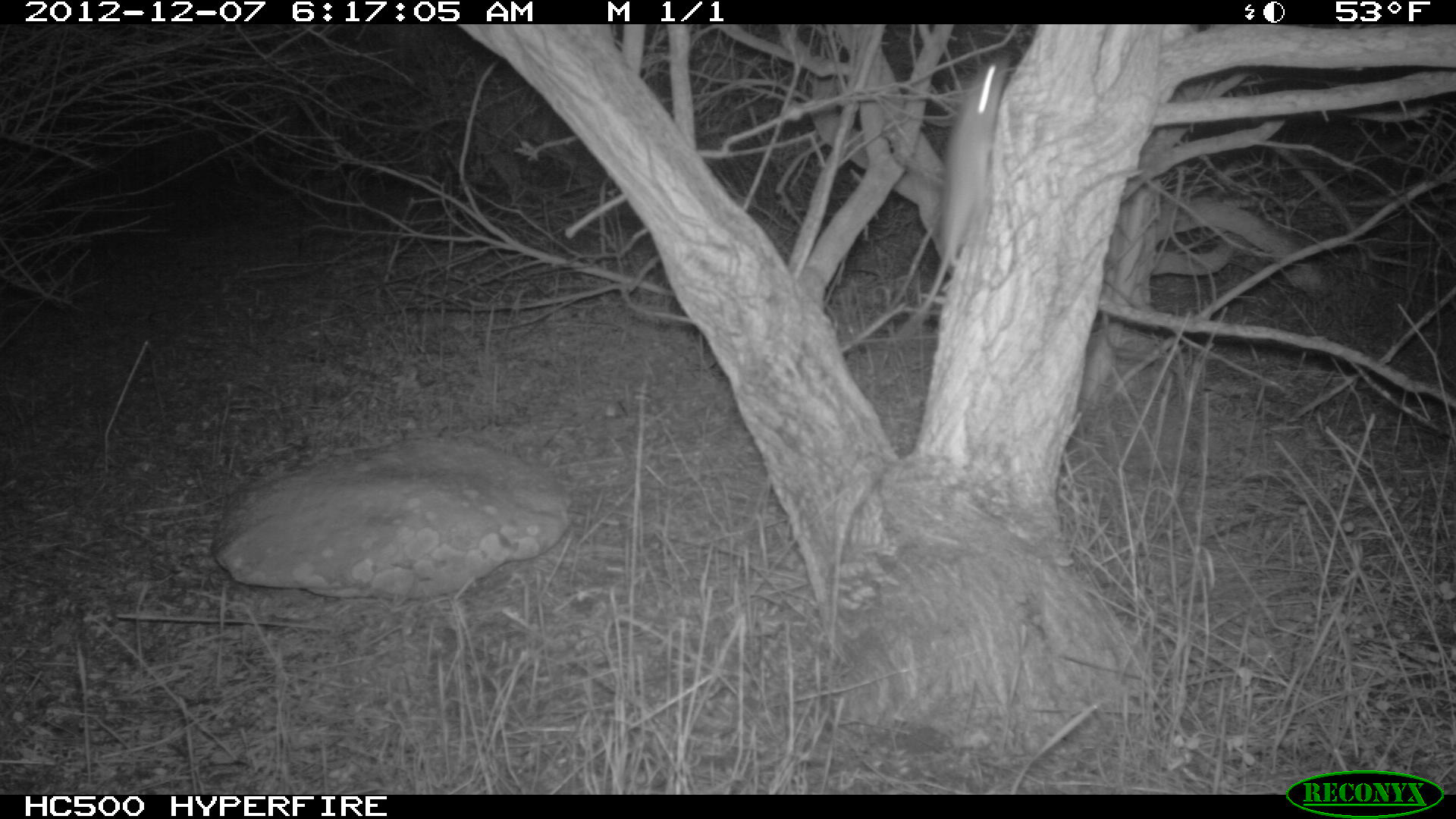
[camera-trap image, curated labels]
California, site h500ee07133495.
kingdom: Animalia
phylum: Chordata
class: Mammalia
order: Rodentia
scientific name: Rodentia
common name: rodent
Rodent (Rodentia).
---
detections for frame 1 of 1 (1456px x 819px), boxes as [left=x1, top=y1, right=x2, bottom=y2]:
rodent: [left=893, top=52, right=1013, bottom=336]